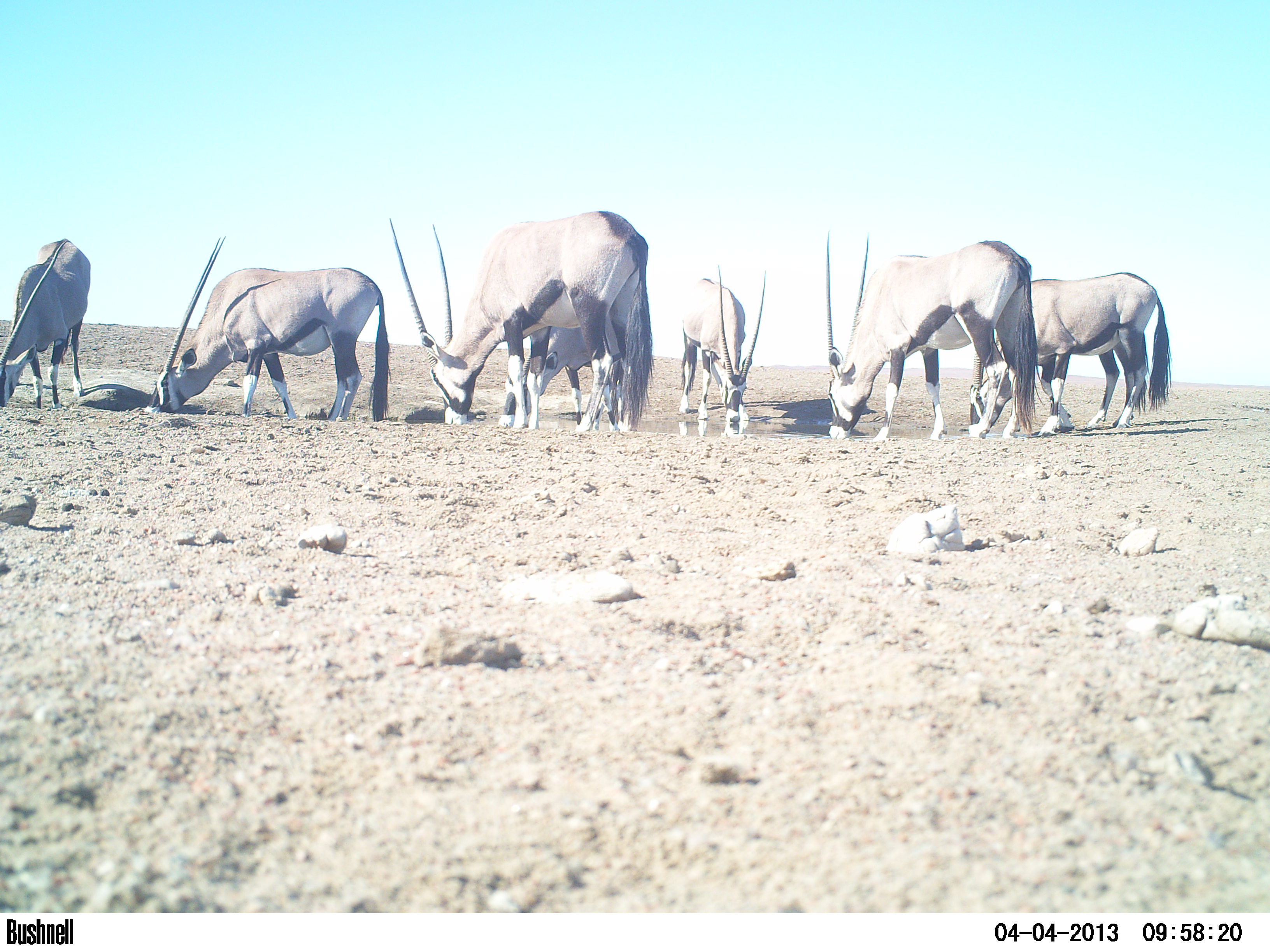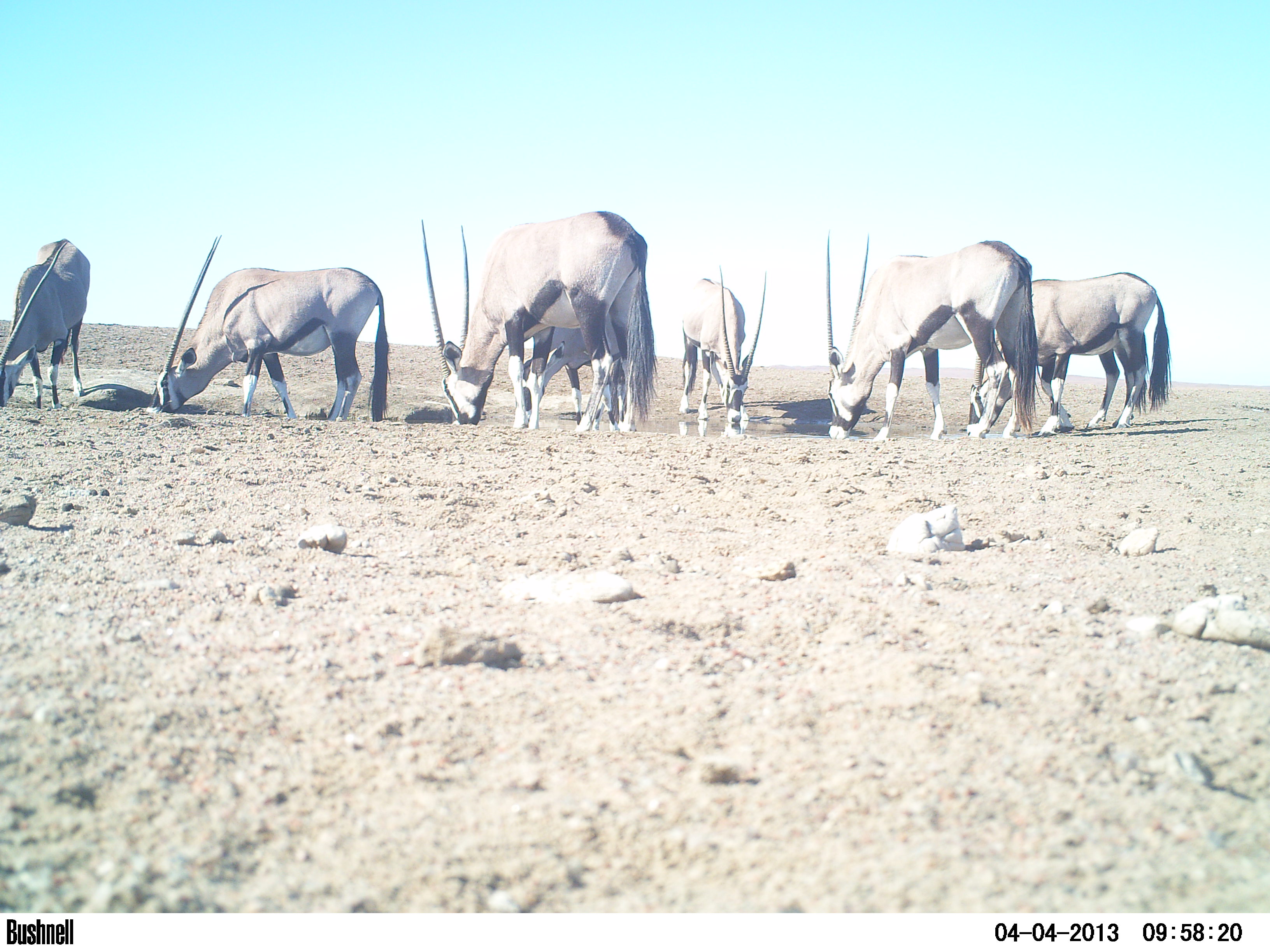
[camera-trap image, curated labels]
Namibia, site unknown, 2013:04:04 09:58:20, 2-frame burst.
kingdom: Animalia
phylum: Chordata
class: Mammalia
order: Artiodactyla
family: Bovidae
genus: Oryx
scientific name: Oryx gazella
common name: gemsbok